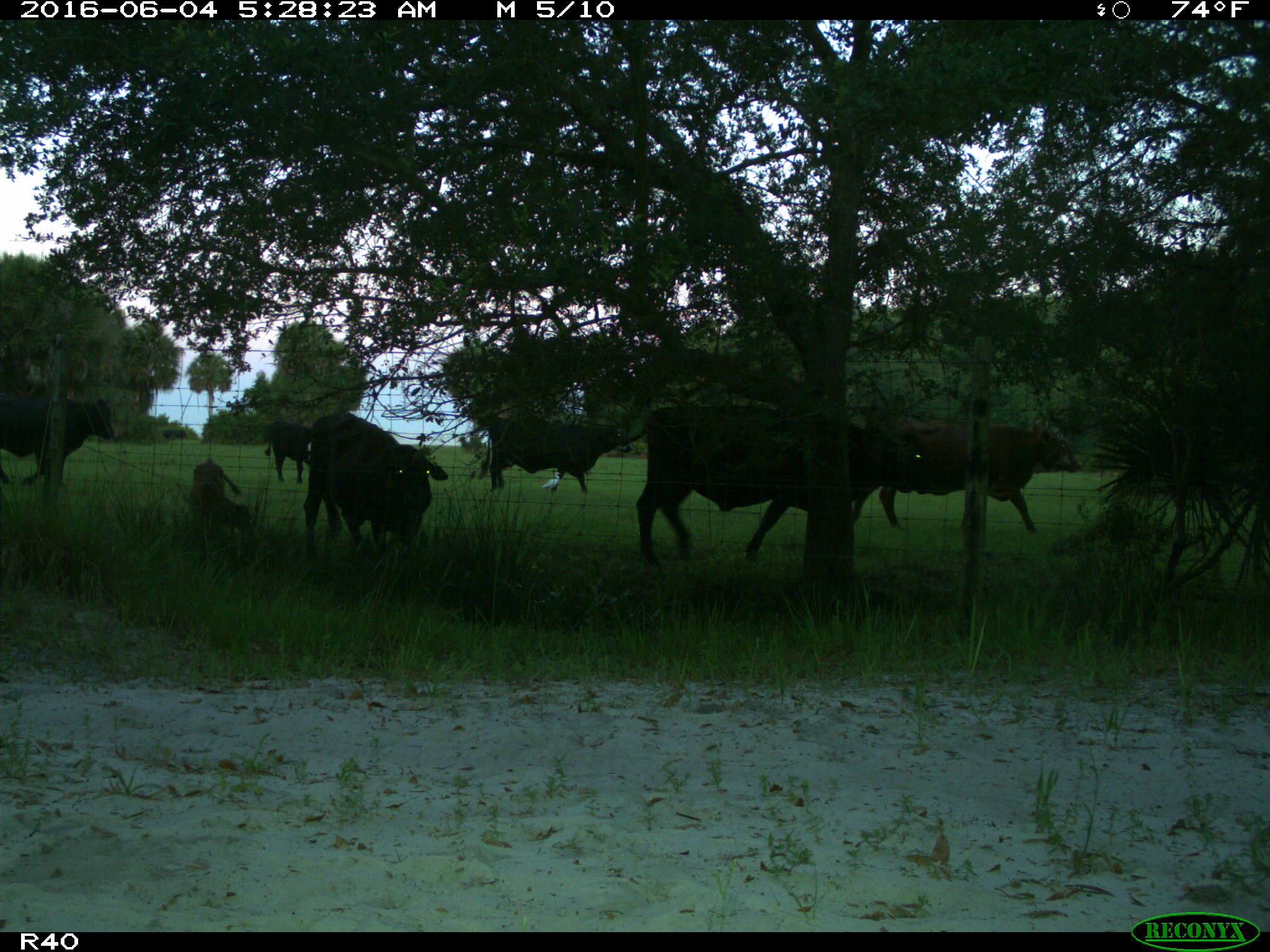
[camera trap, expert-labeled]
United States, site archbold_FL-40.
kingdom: Animalia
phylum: Chordata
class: Mammalia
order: Artiodactyla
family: Bovidae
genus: Bos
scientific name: Bos taurus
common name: domestic cow